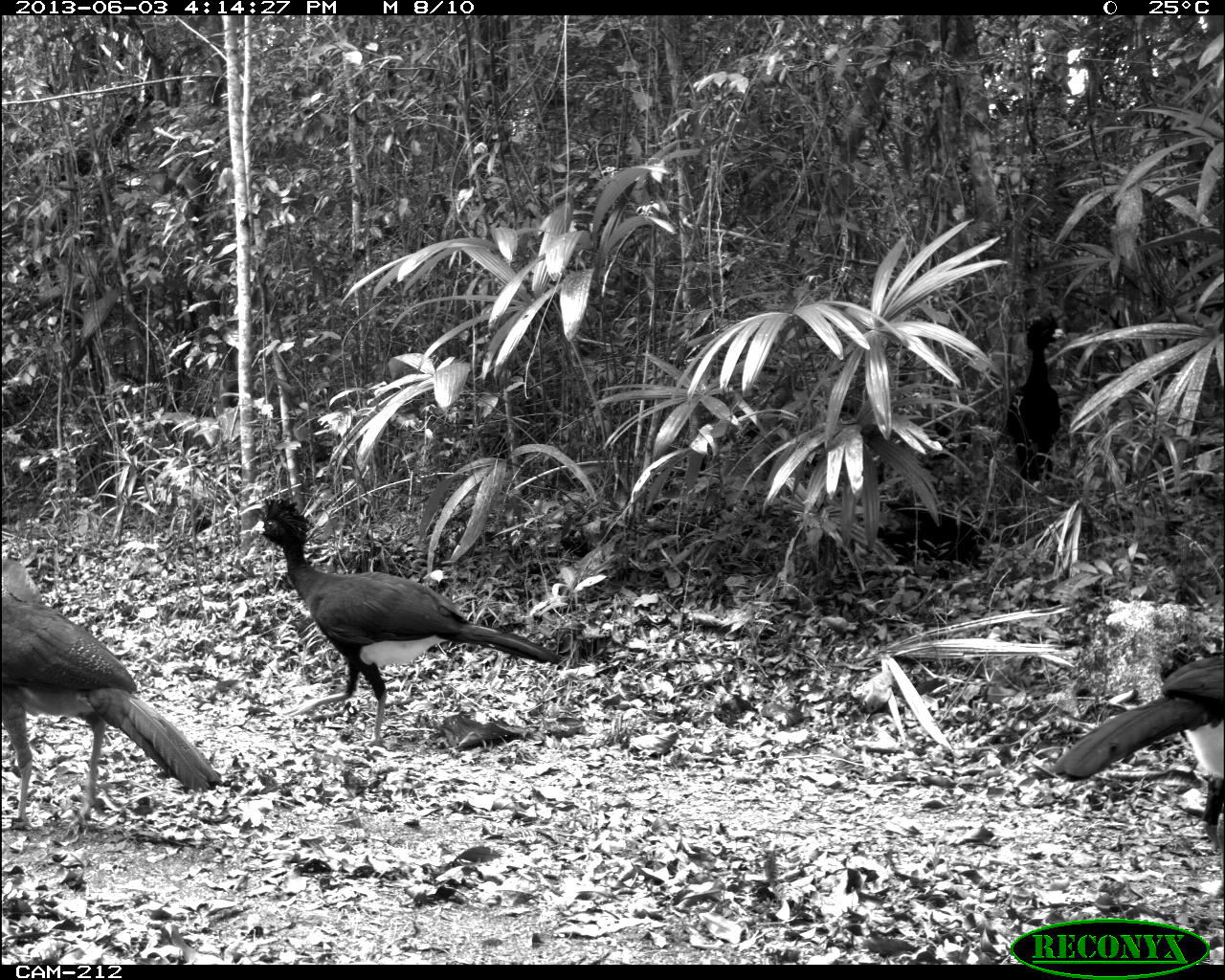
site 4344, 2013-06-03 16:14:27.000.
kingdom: Animalia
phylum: Chordata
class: Aves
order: Galliformes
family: Cracidae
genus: Crax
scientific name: Crax rubra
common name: great curassow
Crax rubra (great curassow), count 4.